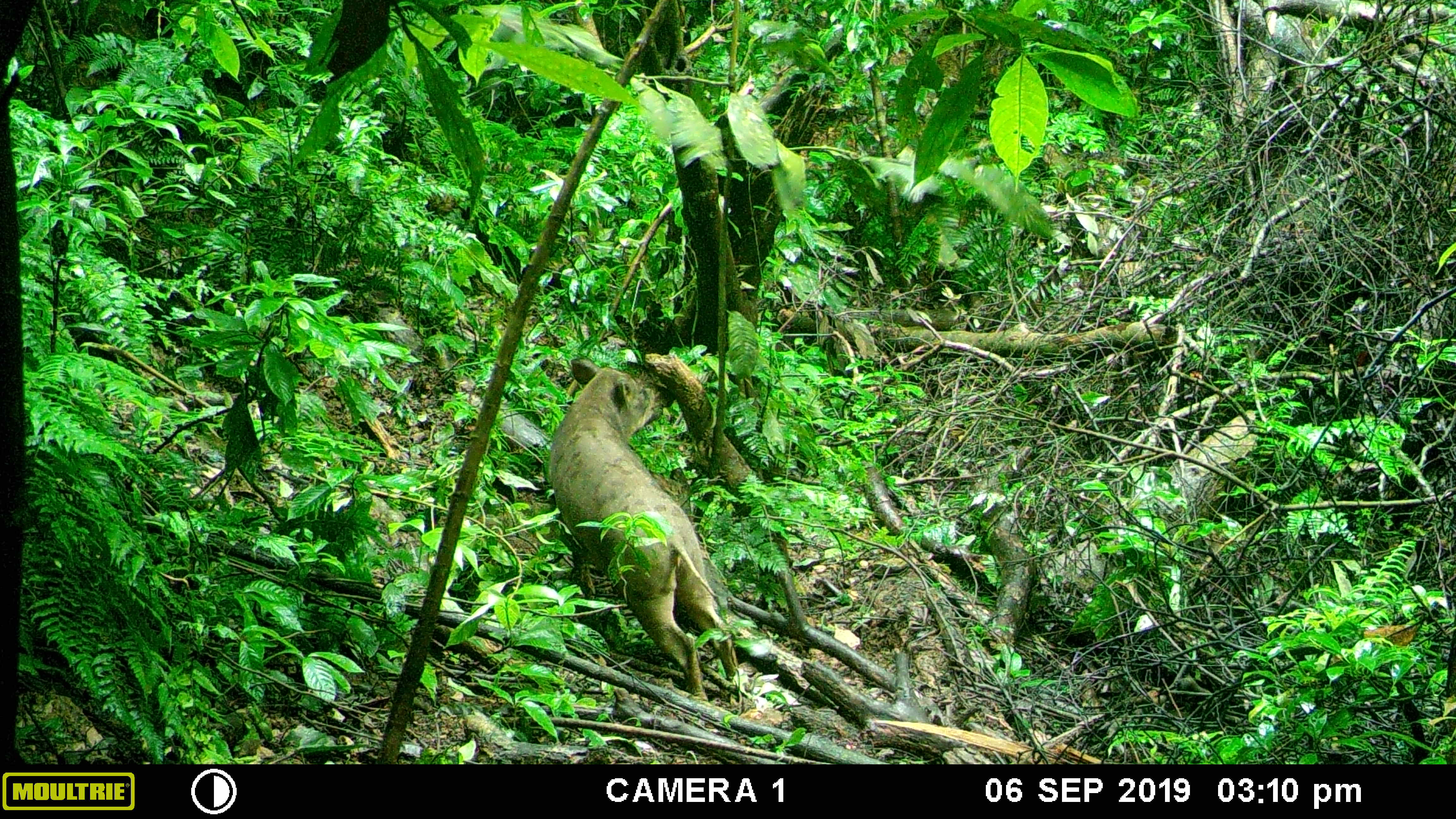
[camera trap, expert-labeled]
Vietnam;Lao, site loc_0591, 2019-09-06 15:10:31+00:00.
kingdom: Animalia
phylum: Chordata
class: Mammalia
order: Artiodactyla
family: Suidae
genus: Sus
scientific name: Sus scrofa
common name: eurasian wild pig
Eurasian wild pig (Sus scrofa). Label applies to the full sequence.